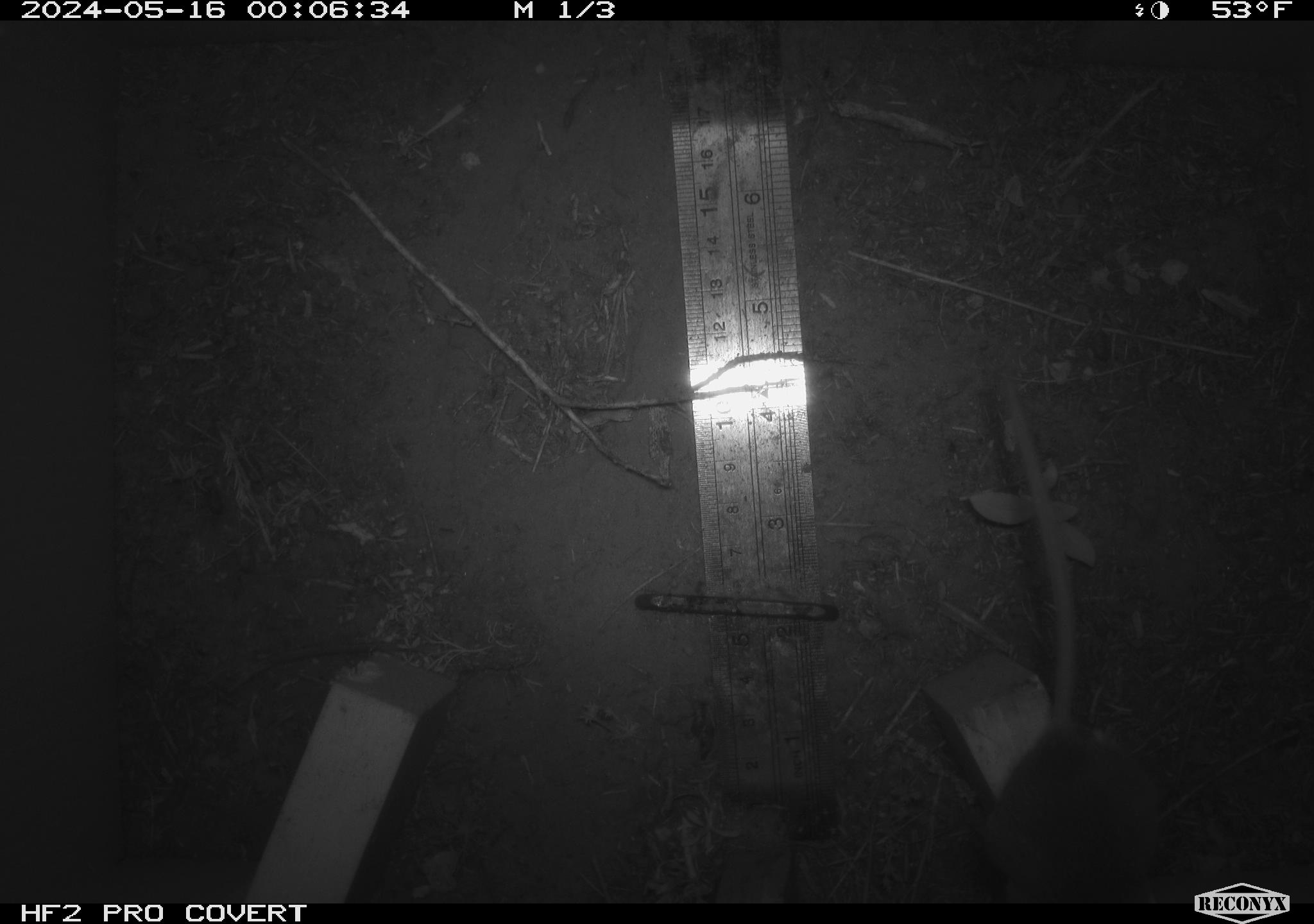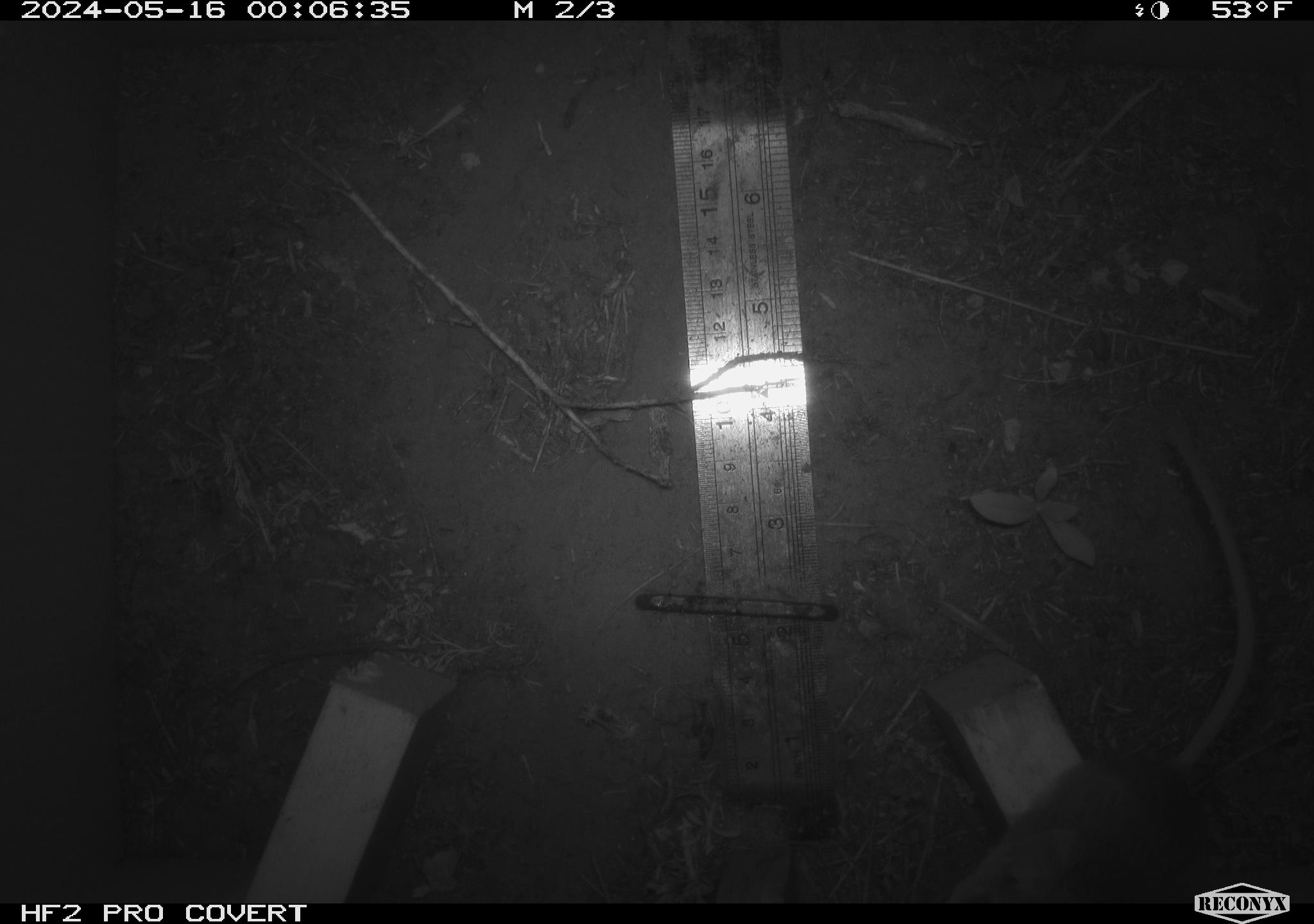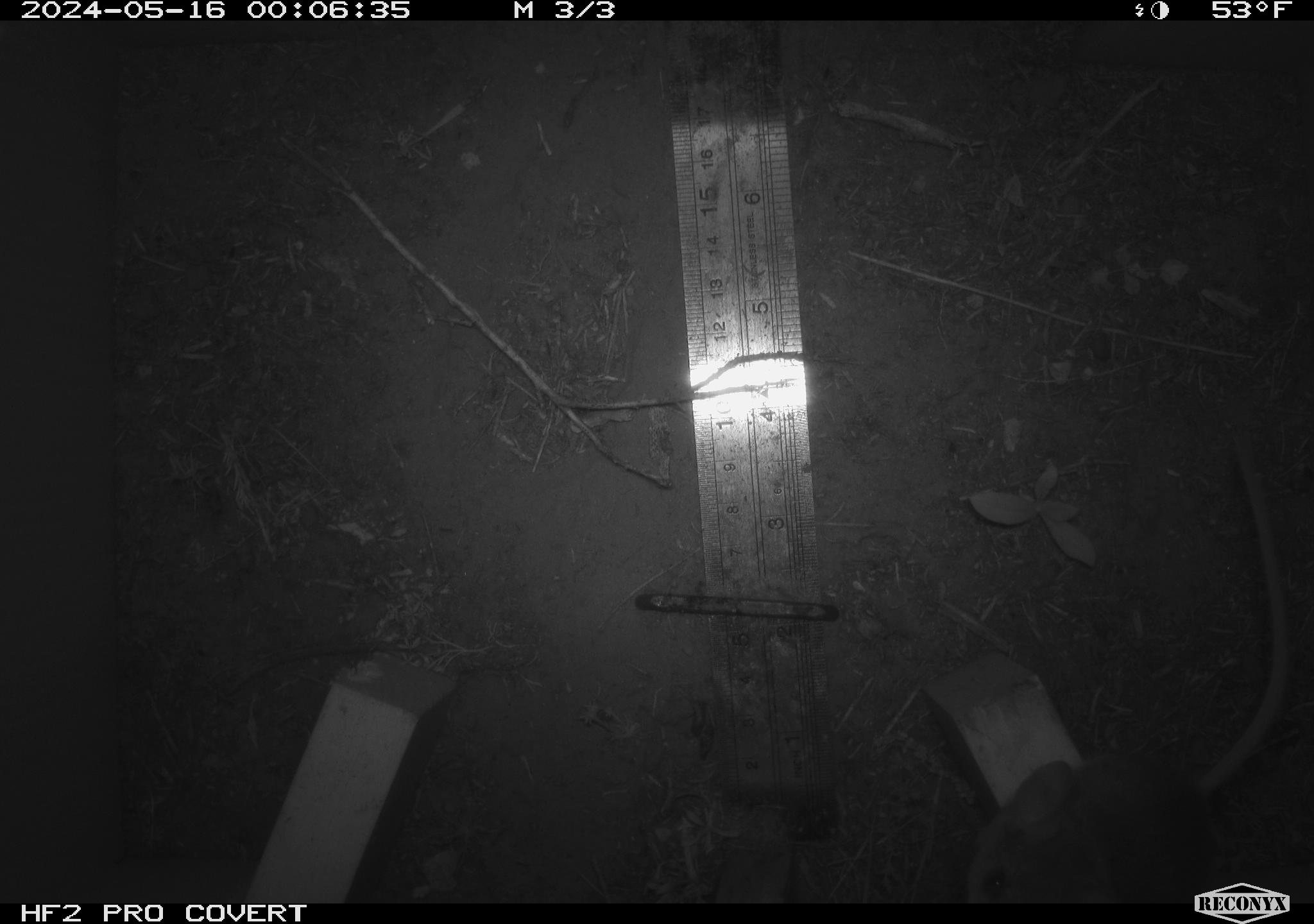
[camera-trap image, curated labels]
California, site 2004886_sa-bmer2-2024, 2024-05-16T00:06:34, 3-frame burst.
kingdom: Animalia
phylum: Chordata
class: Mammalia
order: Rodentia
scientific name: Rodentia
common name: mouse species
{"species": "mouse species (Rodentia)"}